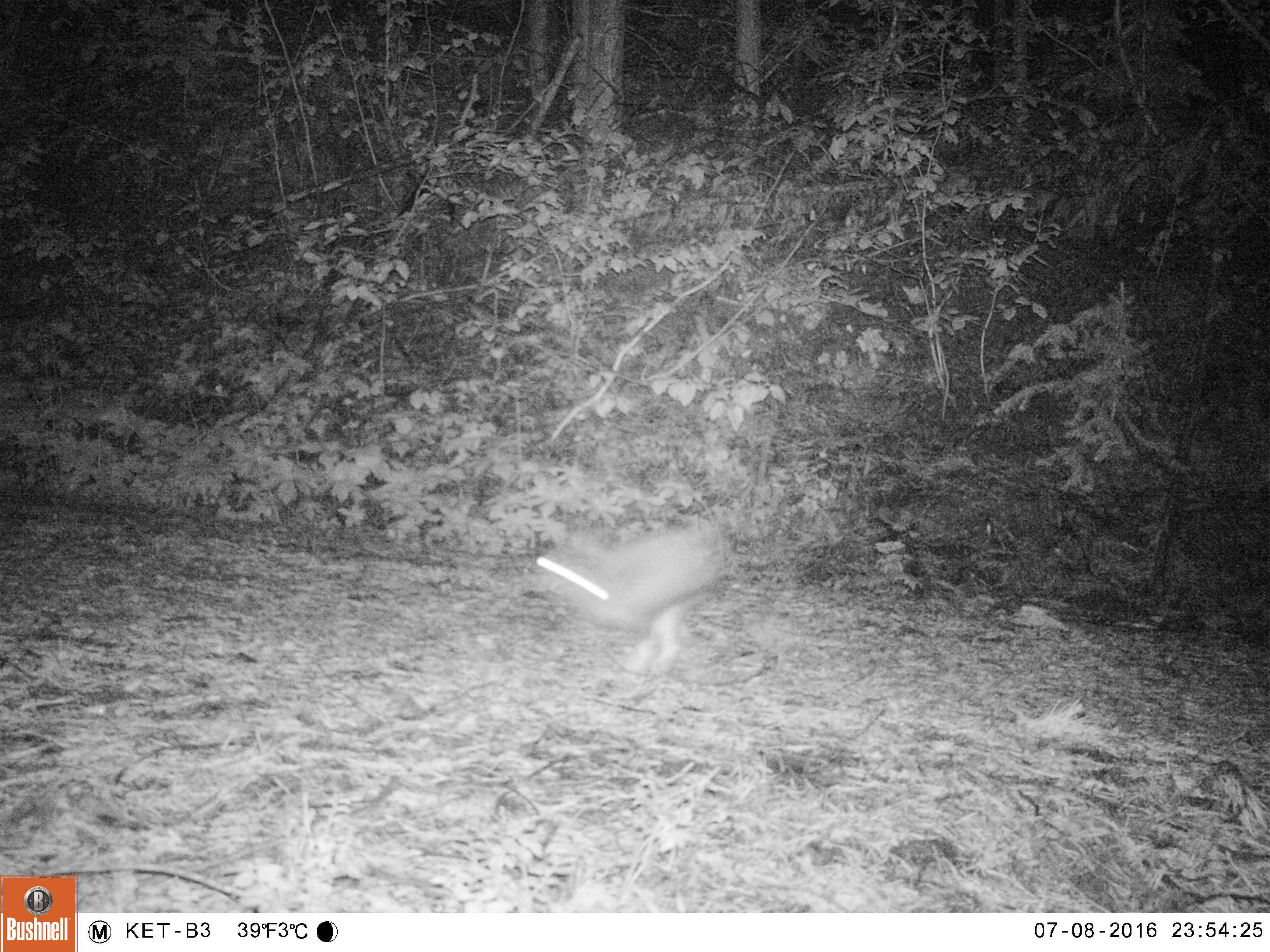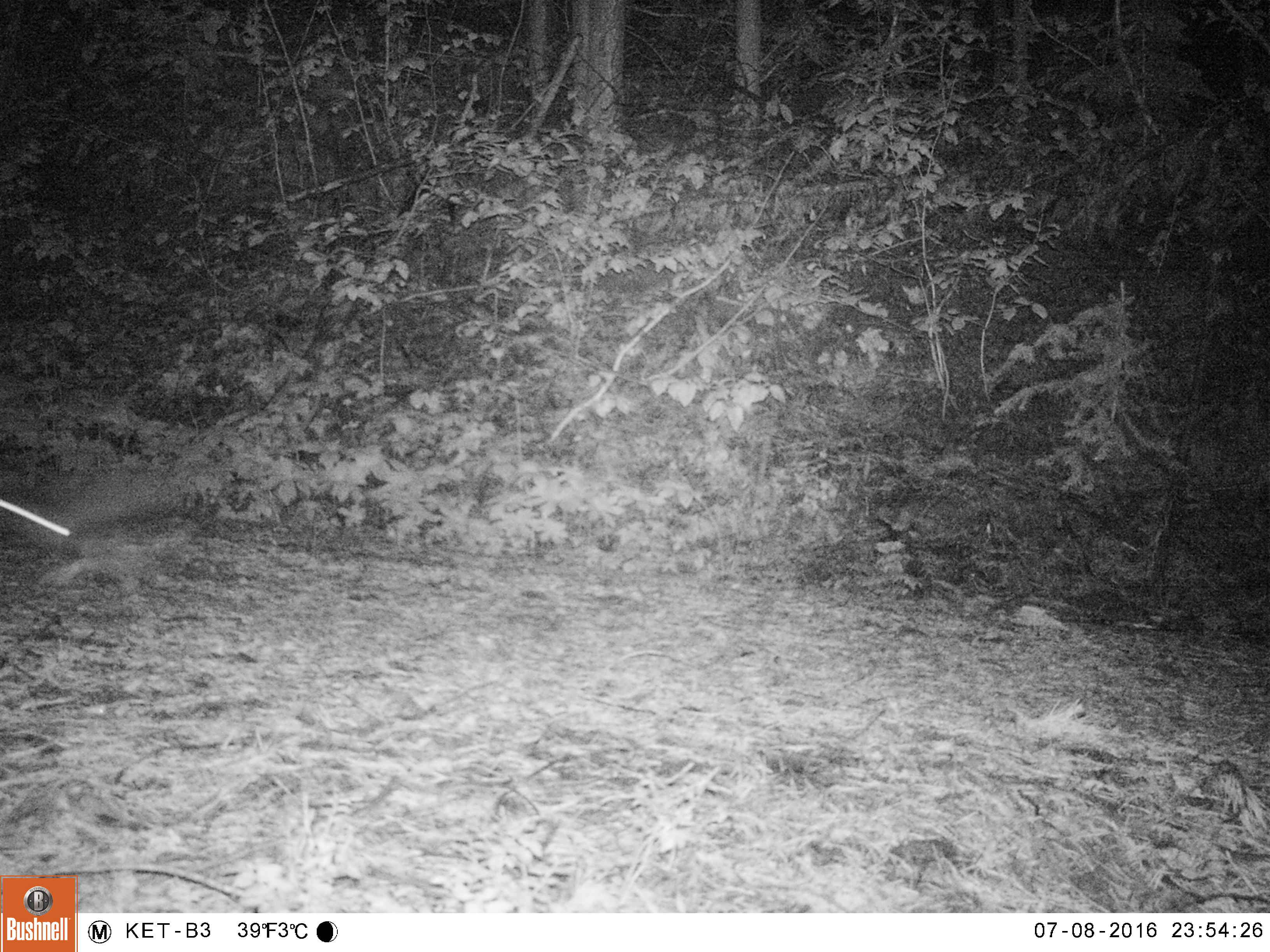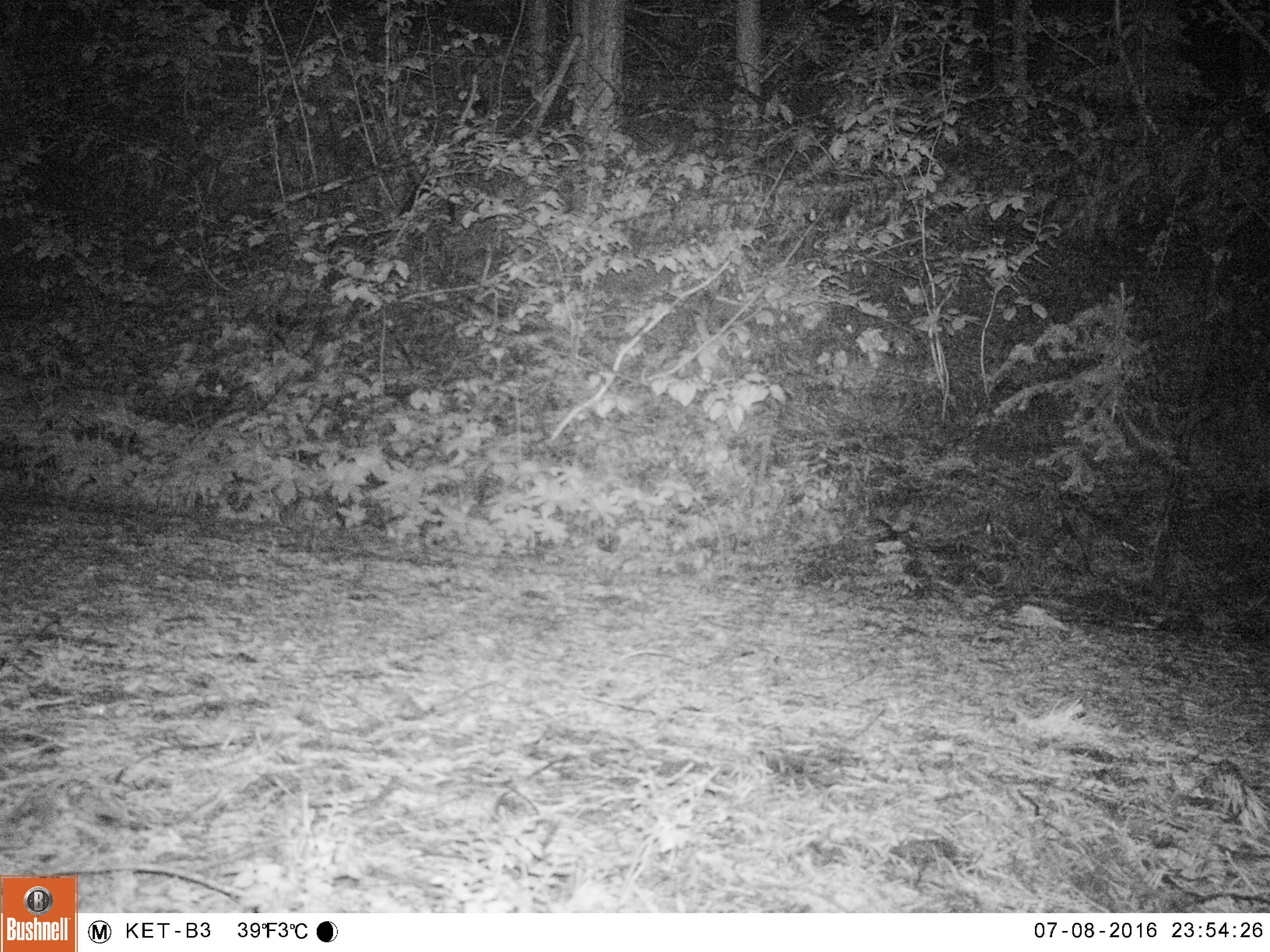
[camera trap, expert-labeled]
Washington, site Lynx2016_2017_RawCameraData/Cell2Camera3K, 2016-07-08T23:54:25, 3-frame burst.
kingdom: Animalia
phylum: Chordata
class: Mammalia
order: Lagomorpha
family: Leporidae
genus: Lepus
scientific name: Lepus americanus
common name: snowshoe hare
Lepus americanus (snowshoe hare). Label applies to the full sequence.